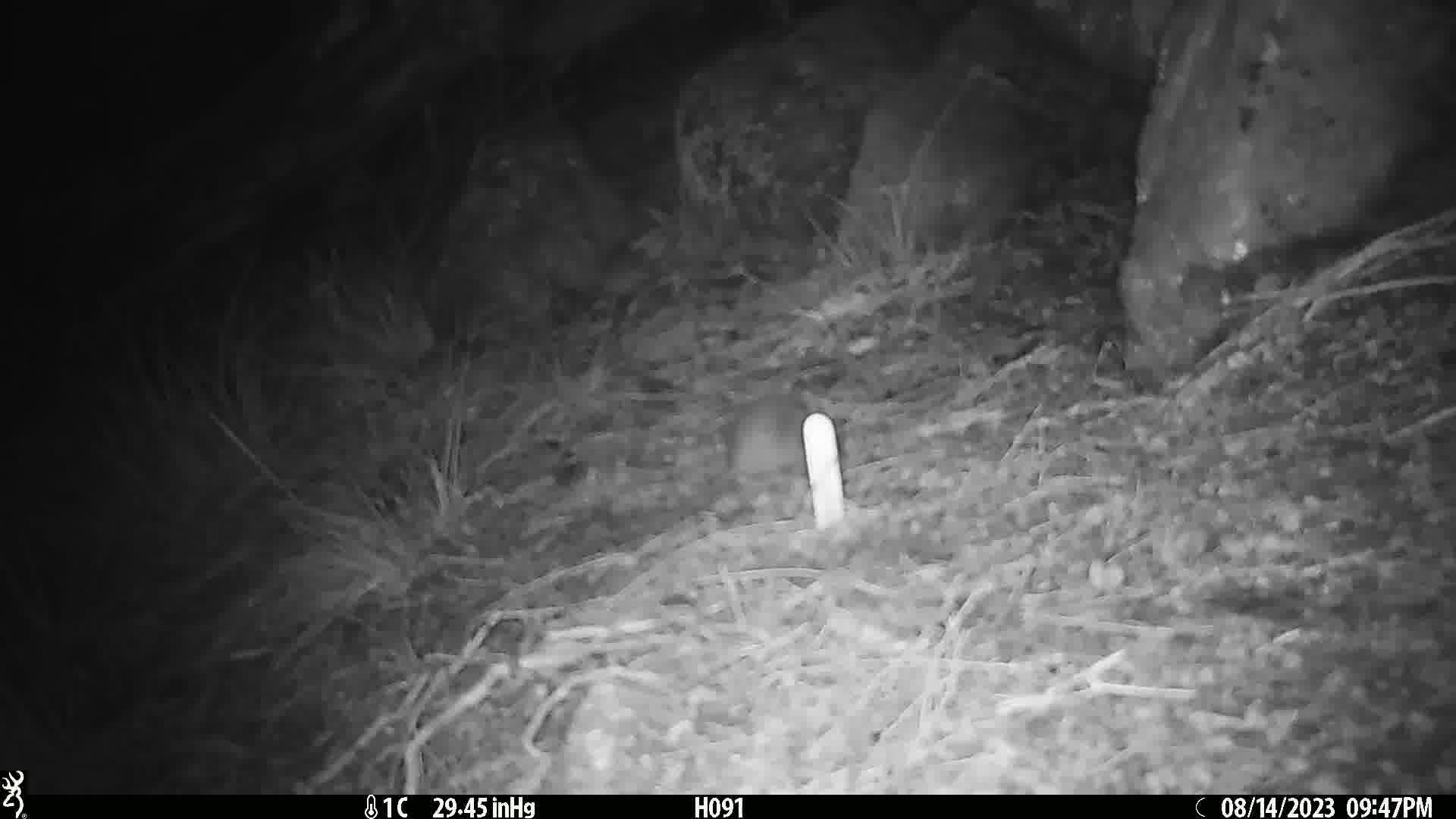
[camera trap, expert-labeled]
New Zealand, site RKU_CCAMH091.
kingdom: Animalia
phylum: Chordata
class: Mammalia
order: Rodentia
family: Muridae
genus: Rattus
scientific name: Rattus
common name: rat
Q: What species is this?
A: Rat (Rattus).